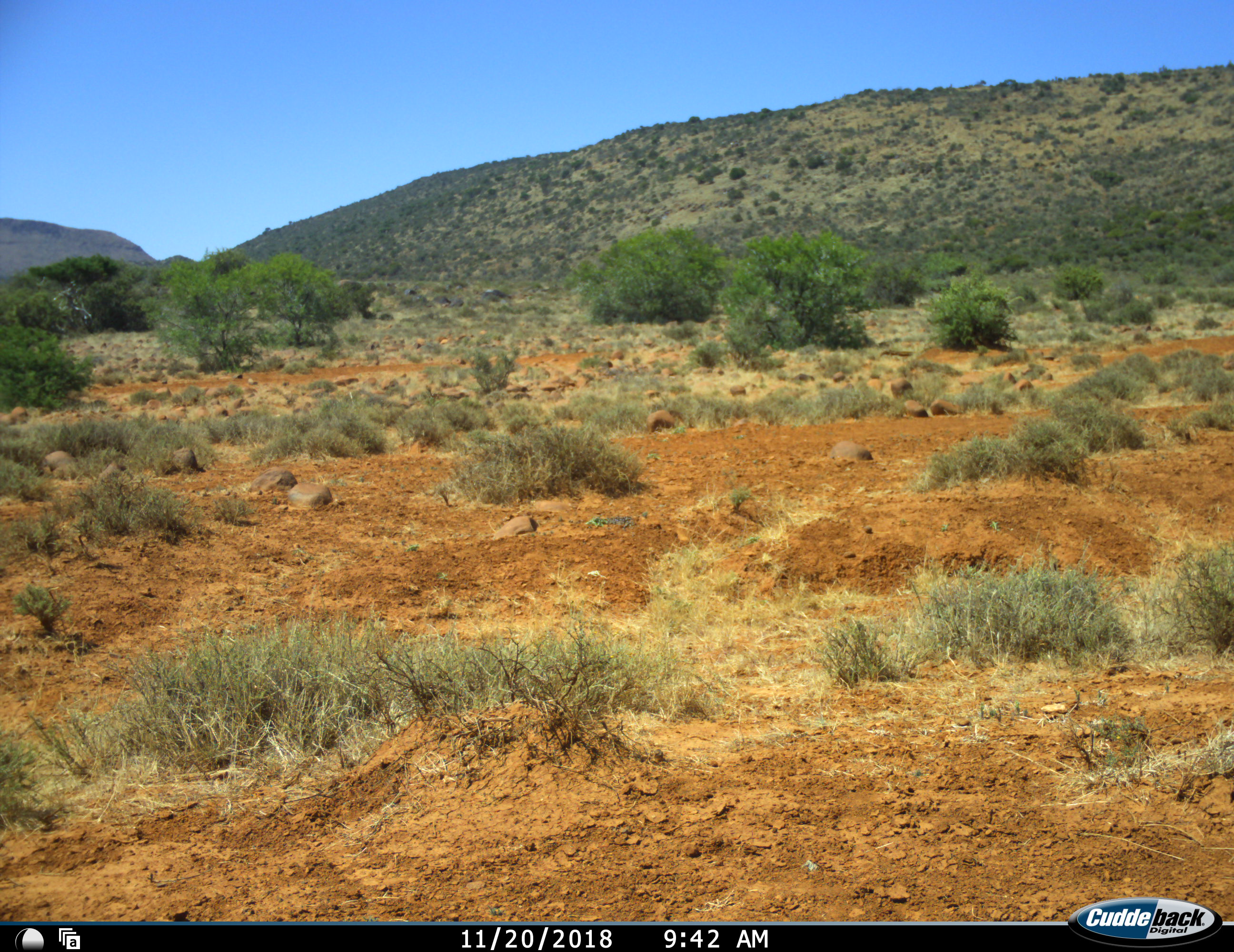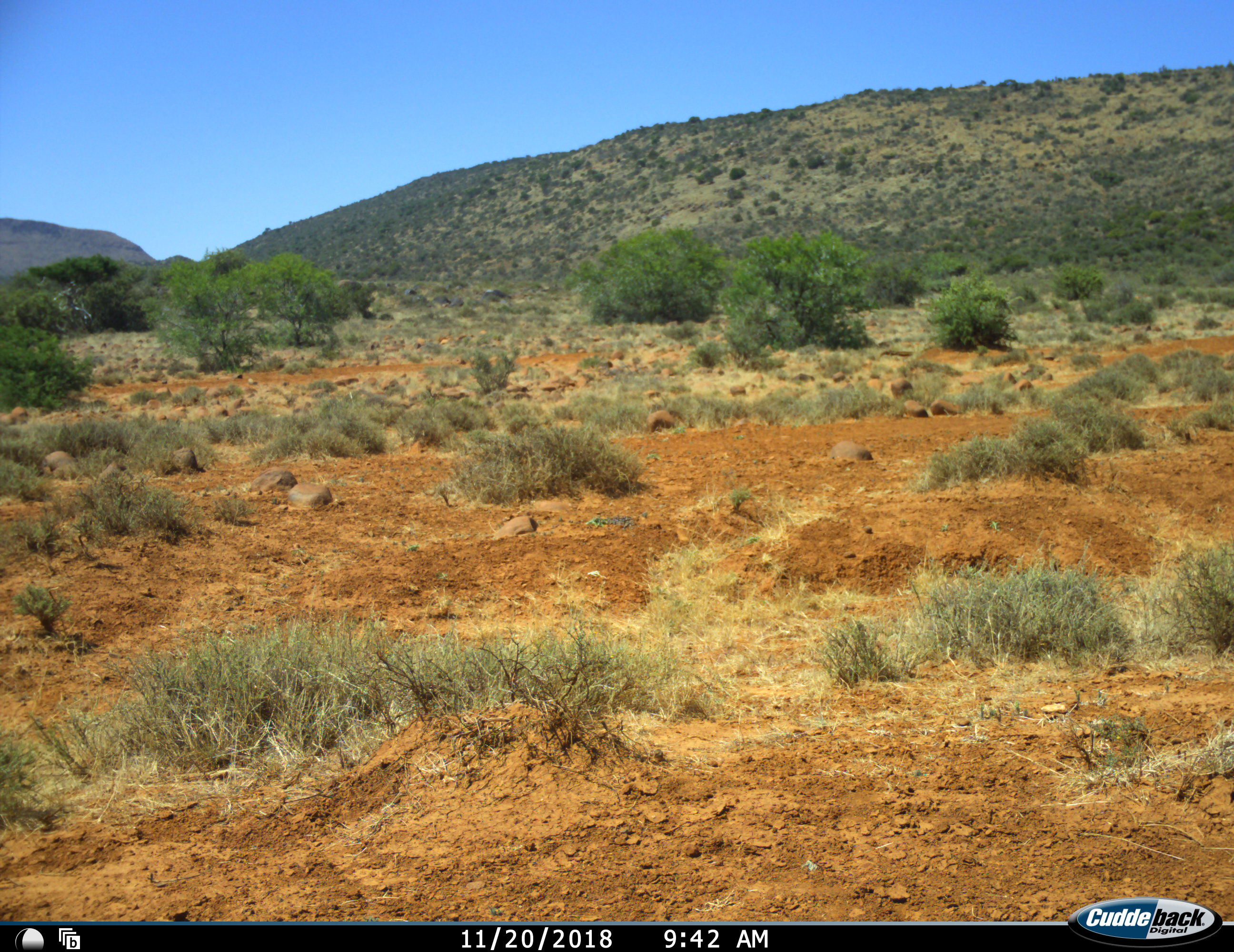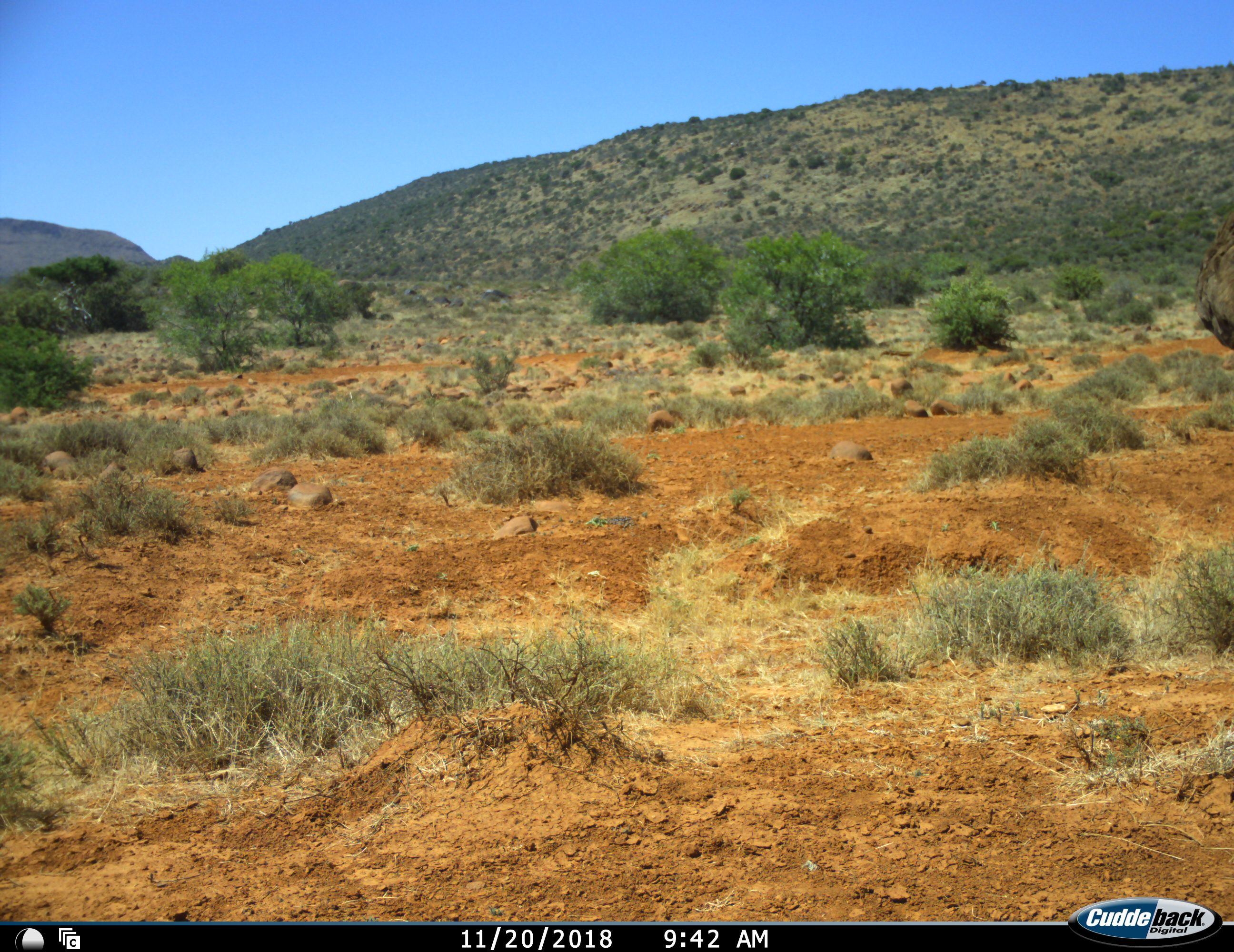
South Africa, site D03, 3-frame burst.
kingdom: Animalia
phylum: Chordata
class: Aves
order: Struthioniformes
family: Struthionidae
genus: Struthio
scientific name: Struthio camelus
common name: ostrich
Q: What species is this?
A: Ostrich (Struthio camelus).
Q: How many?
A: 1.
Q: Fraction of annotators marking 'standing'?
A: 25%.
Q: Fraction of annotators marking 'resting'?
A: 0%.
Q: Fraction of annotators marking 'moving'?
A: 75%.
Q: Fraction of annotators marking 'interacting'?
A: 0%.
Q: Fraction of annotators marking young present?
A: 0%.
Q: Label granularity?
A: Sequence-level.